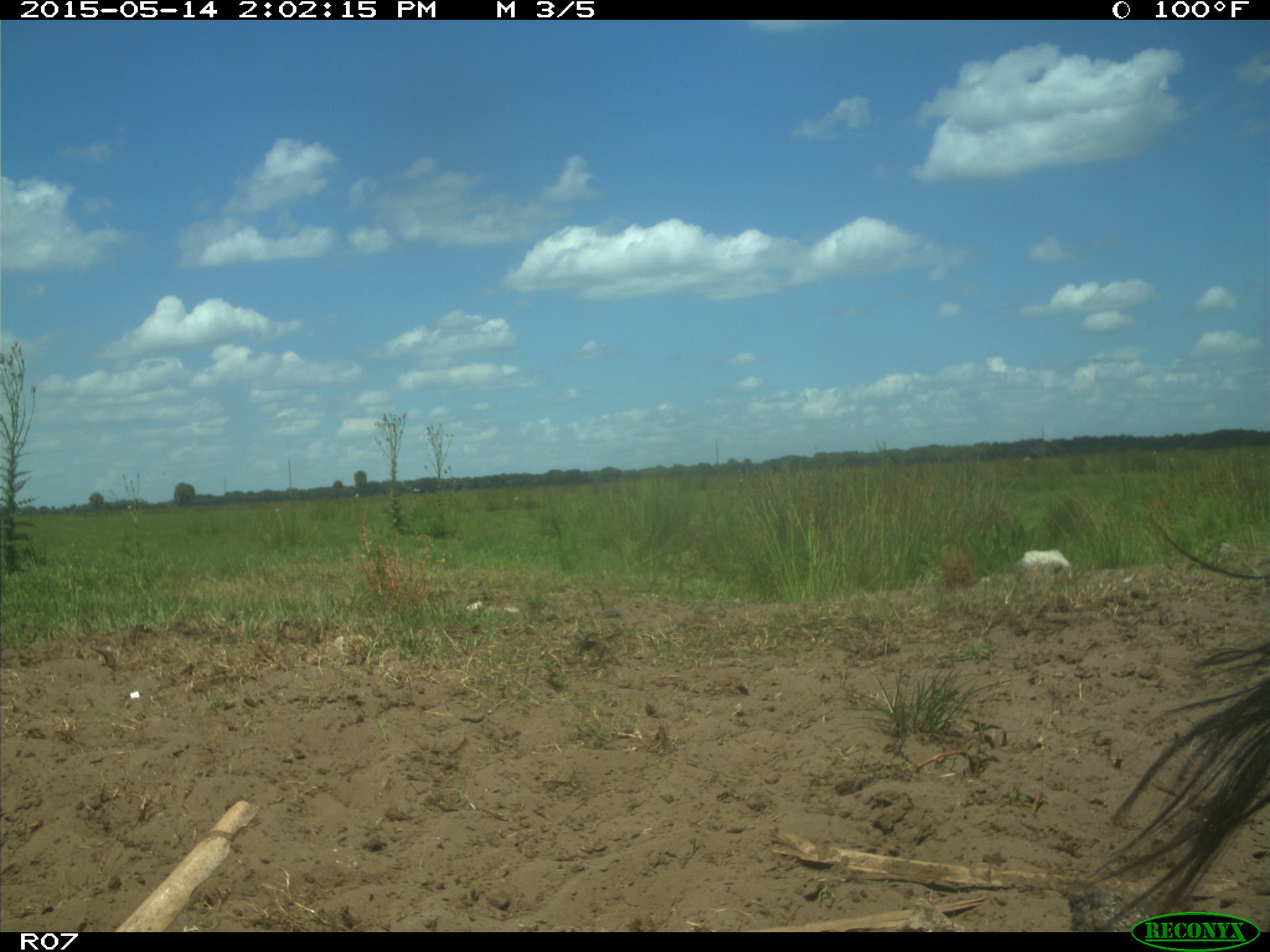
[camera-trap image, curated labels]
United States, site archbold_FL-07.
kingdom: Animalia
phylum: Chordata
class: Mammalia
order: Artiodactyla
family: Bovidae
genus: Bos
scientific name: Bos taurus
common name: domestic cow